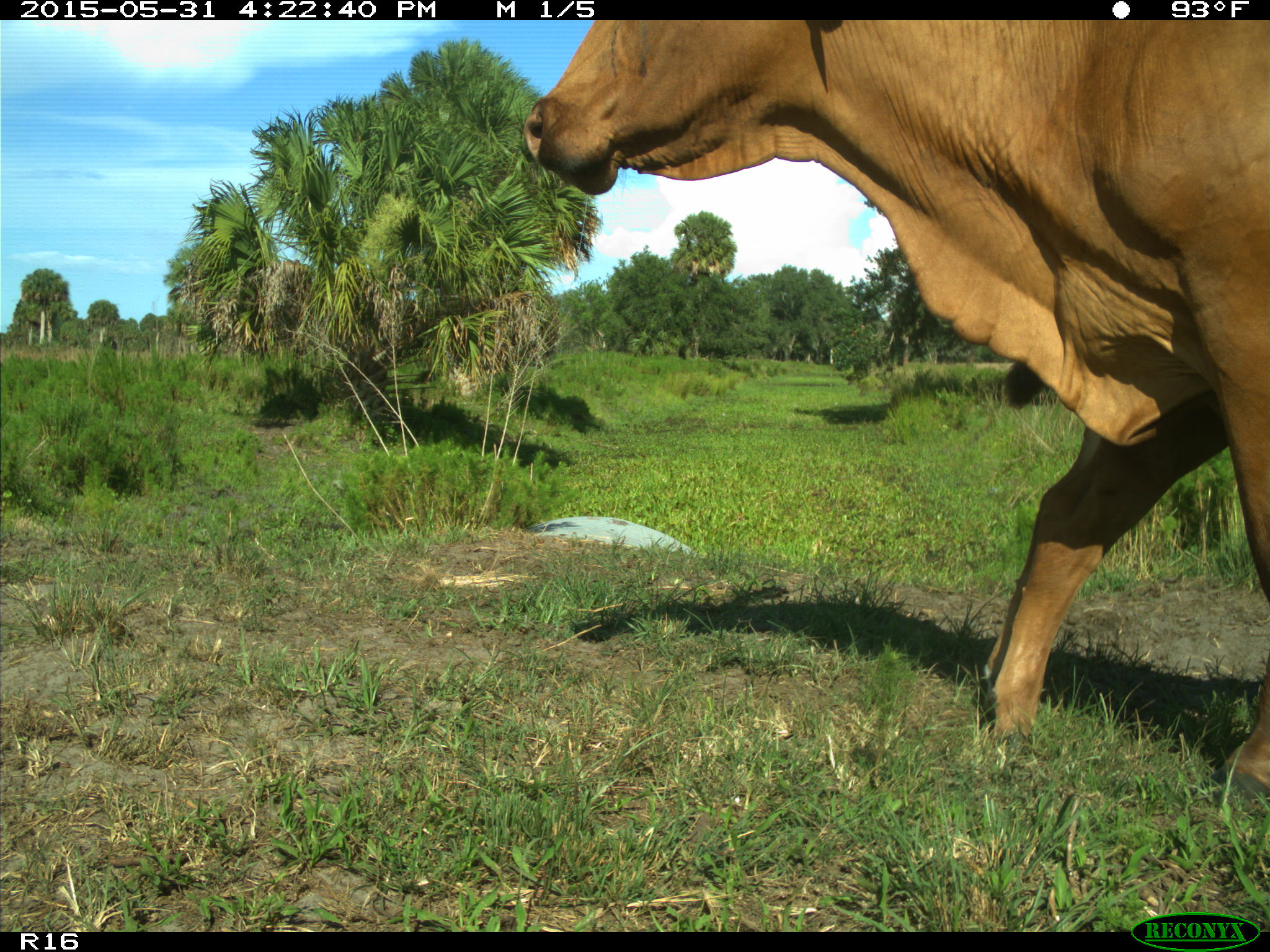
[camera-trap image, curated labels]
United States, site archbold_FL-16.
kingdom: Animalia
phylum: Chordata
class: Mammalia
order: Artiodactyla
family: Bovidae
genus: Bos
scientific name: Bos taurus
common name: domestic cow